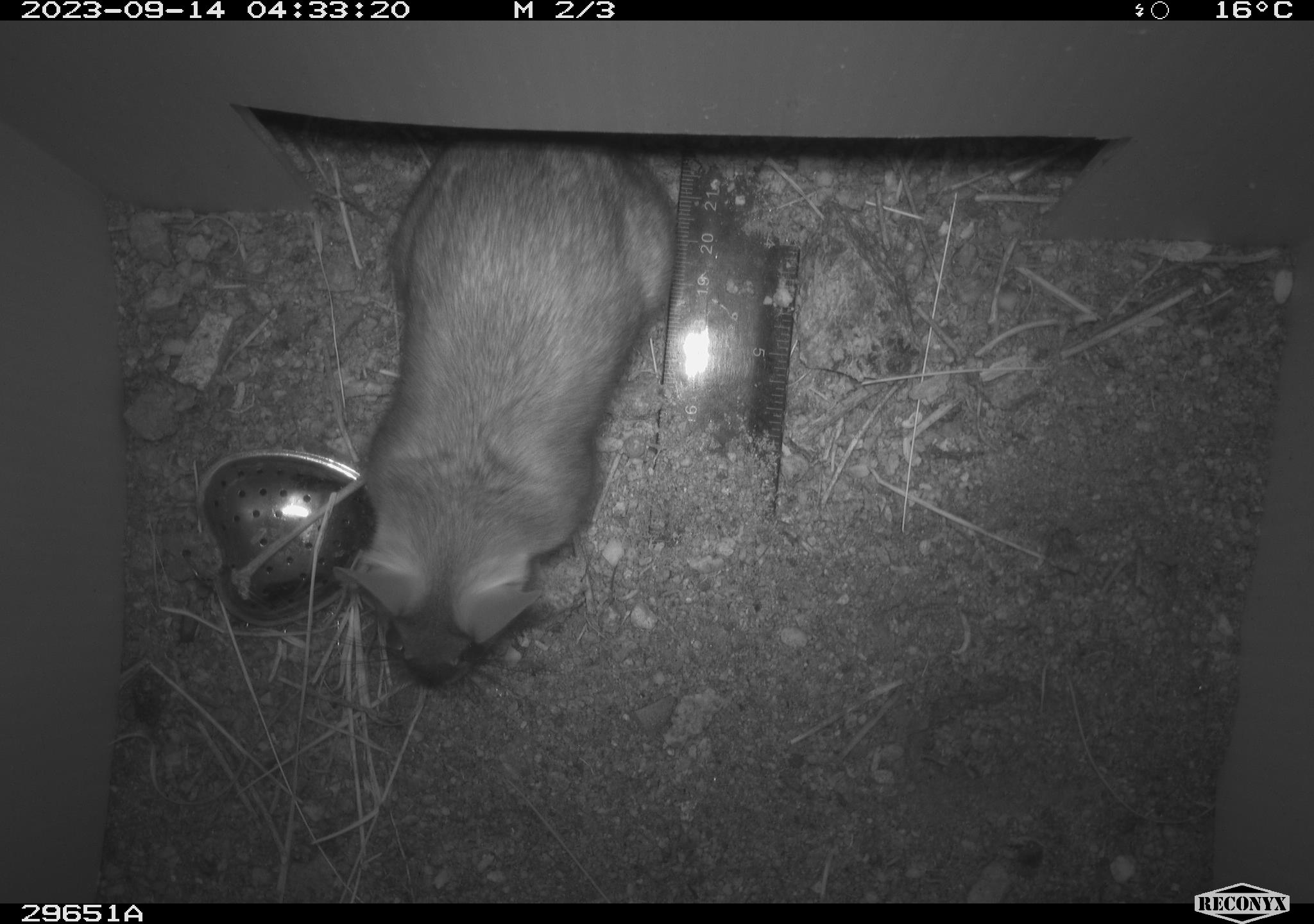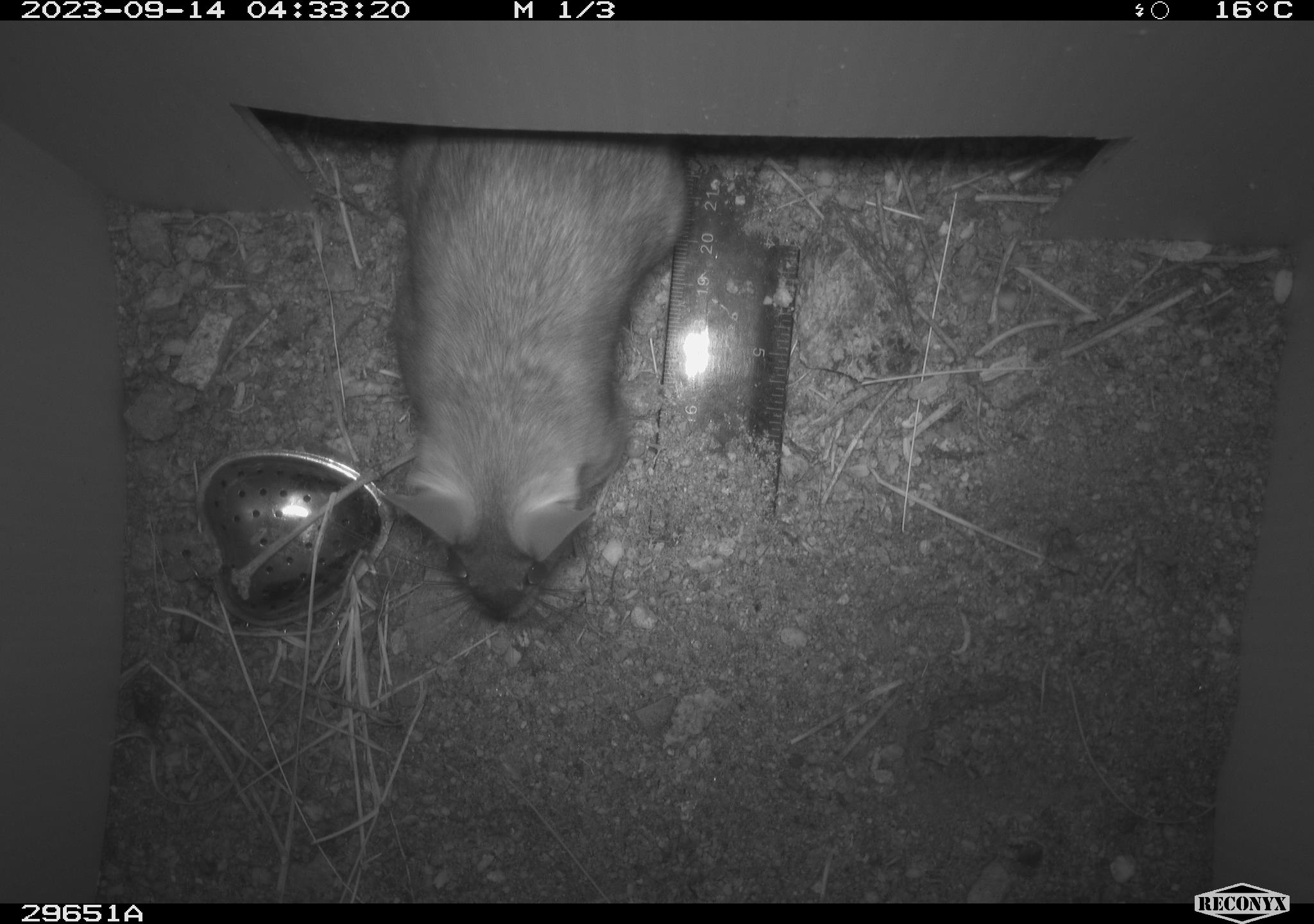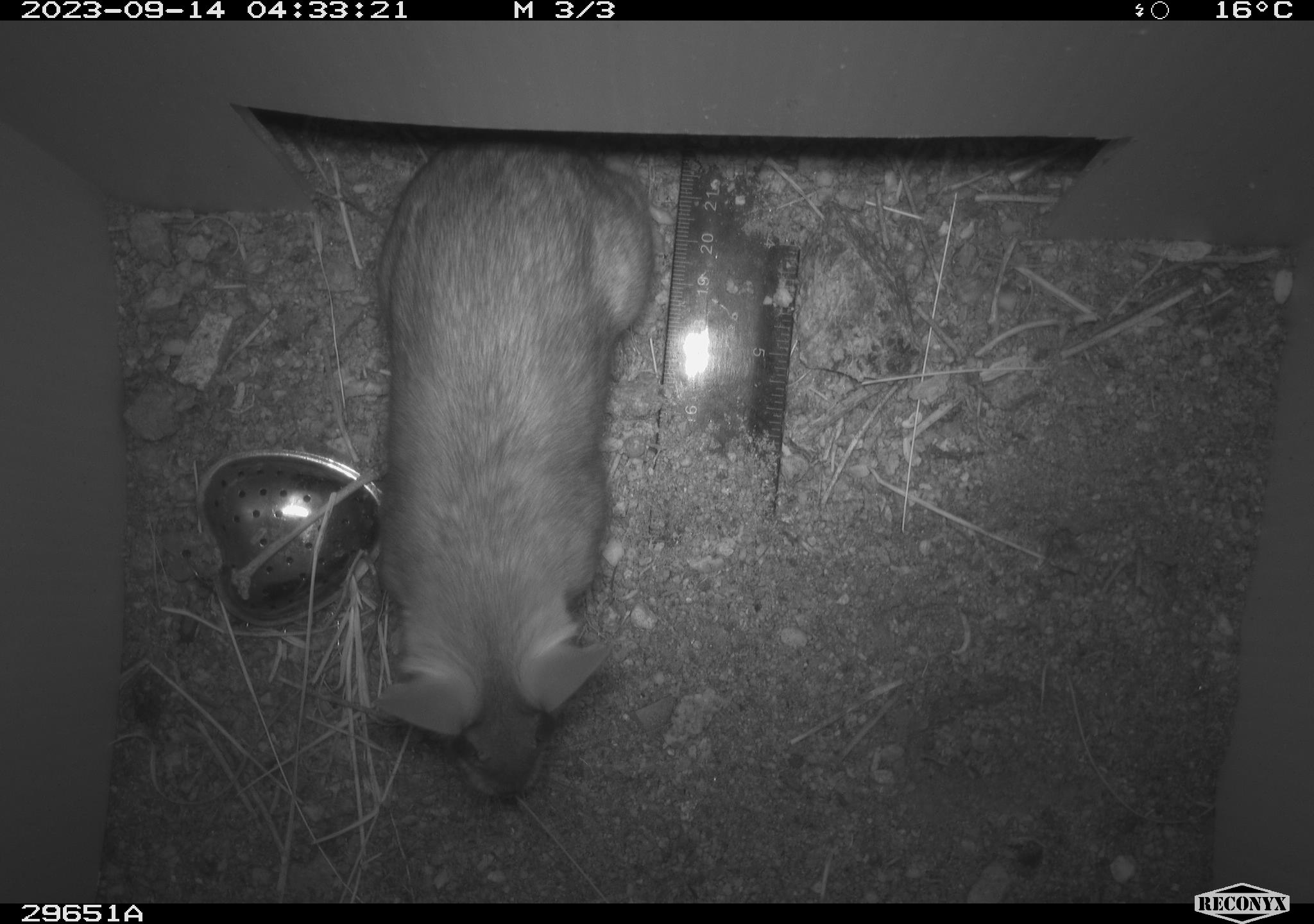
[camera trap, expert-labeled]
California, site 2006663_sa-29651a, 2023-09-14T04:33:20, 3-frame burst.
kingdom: Animalia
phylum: Chordata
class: Mammalia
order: Rodentia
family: Cricetidae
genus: Neotoma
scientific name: Neotoma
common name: pack rat or woodrat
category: neotoma species